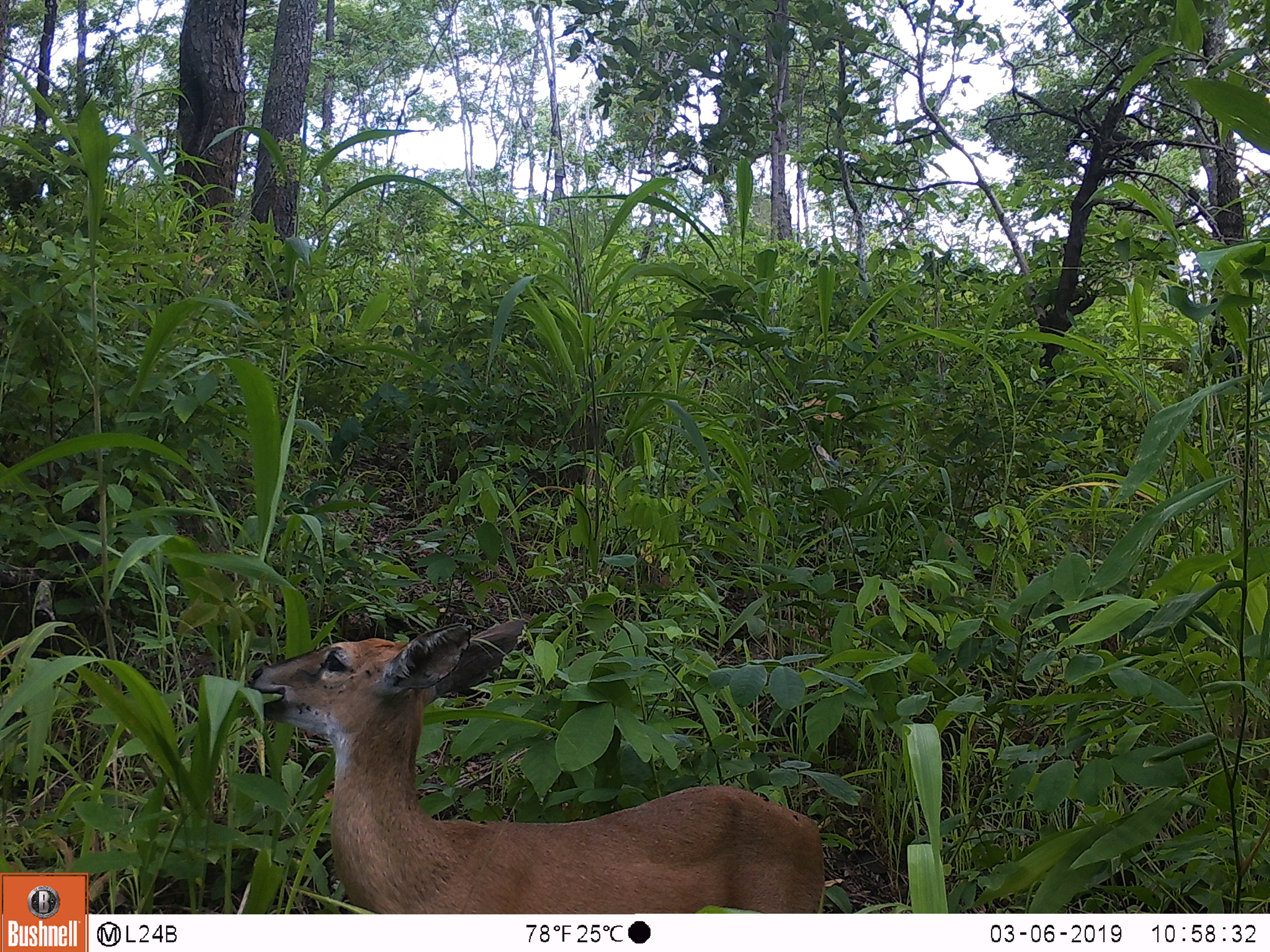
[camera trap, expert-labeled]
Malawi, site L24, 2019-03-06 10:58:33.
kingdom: Animalia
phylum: Chordata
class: Mammalia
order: Artiodactyla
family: Bovidae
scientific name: Antilopinae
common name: small antelope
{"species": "small antelope (Antilopinae)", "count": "1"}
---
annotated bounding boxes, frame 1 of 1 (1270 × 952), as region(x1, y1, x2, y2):
small antelope: region(224, 602, 836, 910)